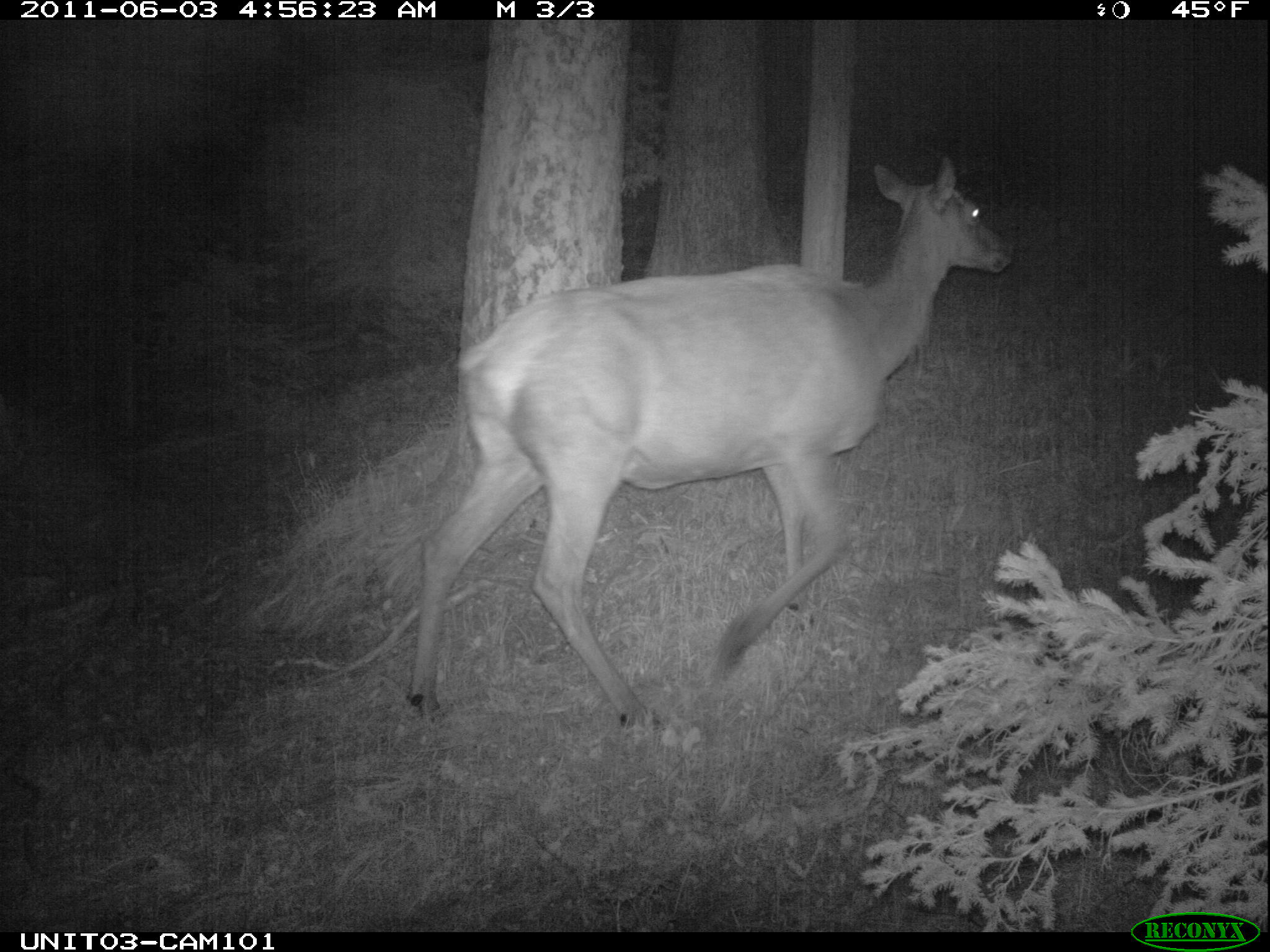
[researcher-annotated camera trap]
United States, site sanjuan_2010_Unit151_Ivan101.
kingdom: Animalia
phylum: Chordata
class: Mammalia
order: Artiodactyla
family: Cervidae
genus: Cervus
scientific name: Cervus elaphus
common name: red deer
Cervus elaphus (red deer).